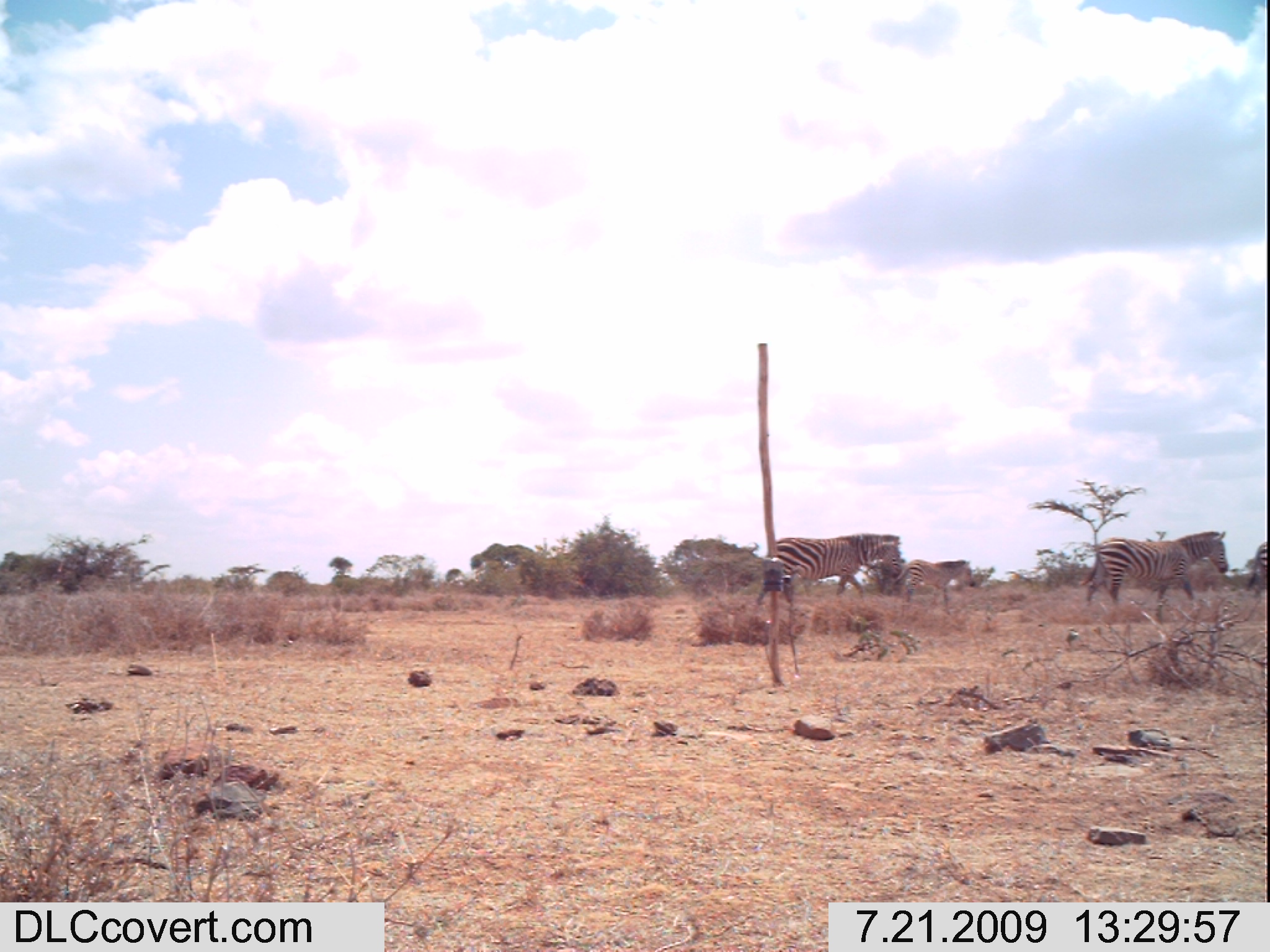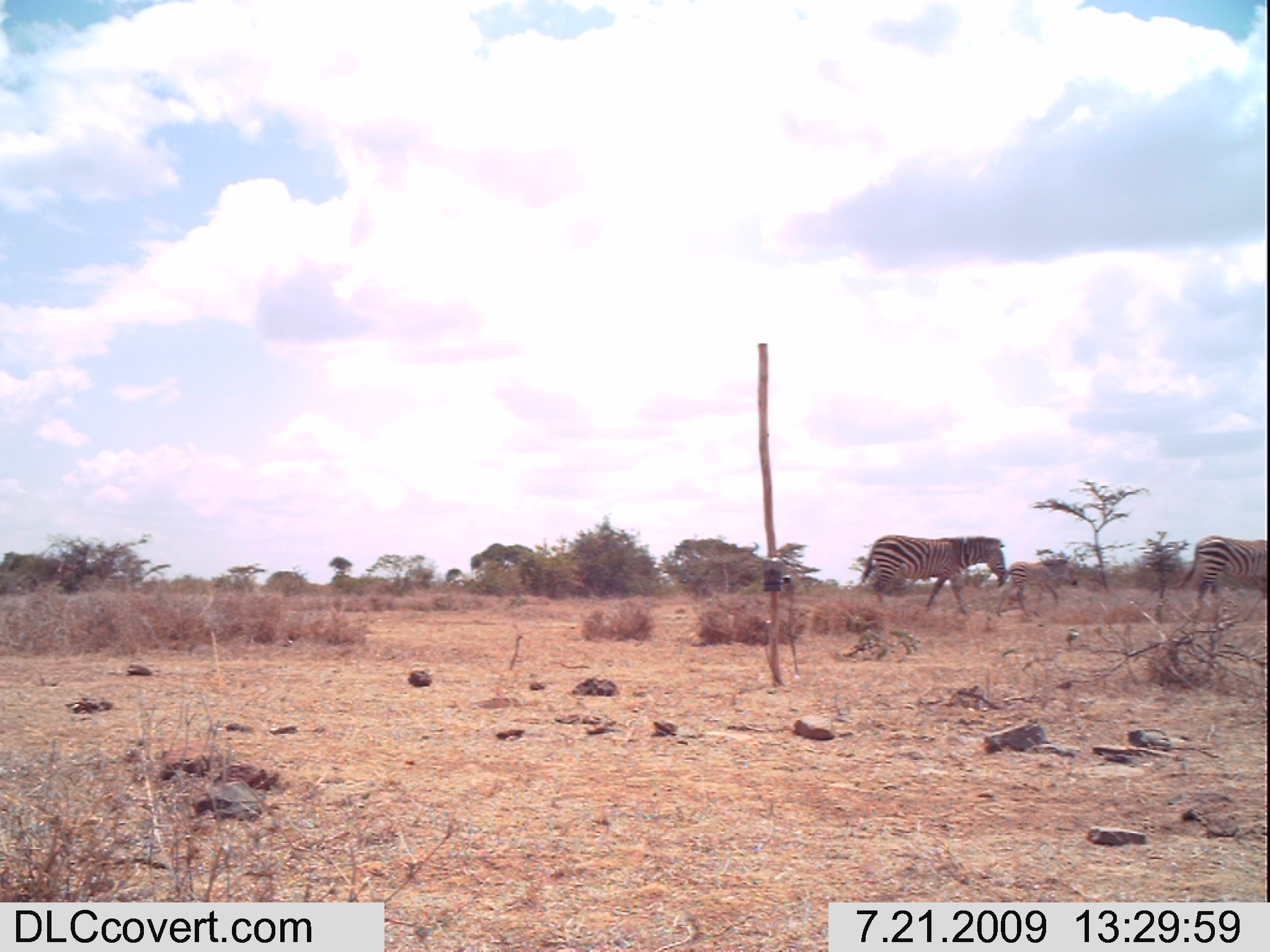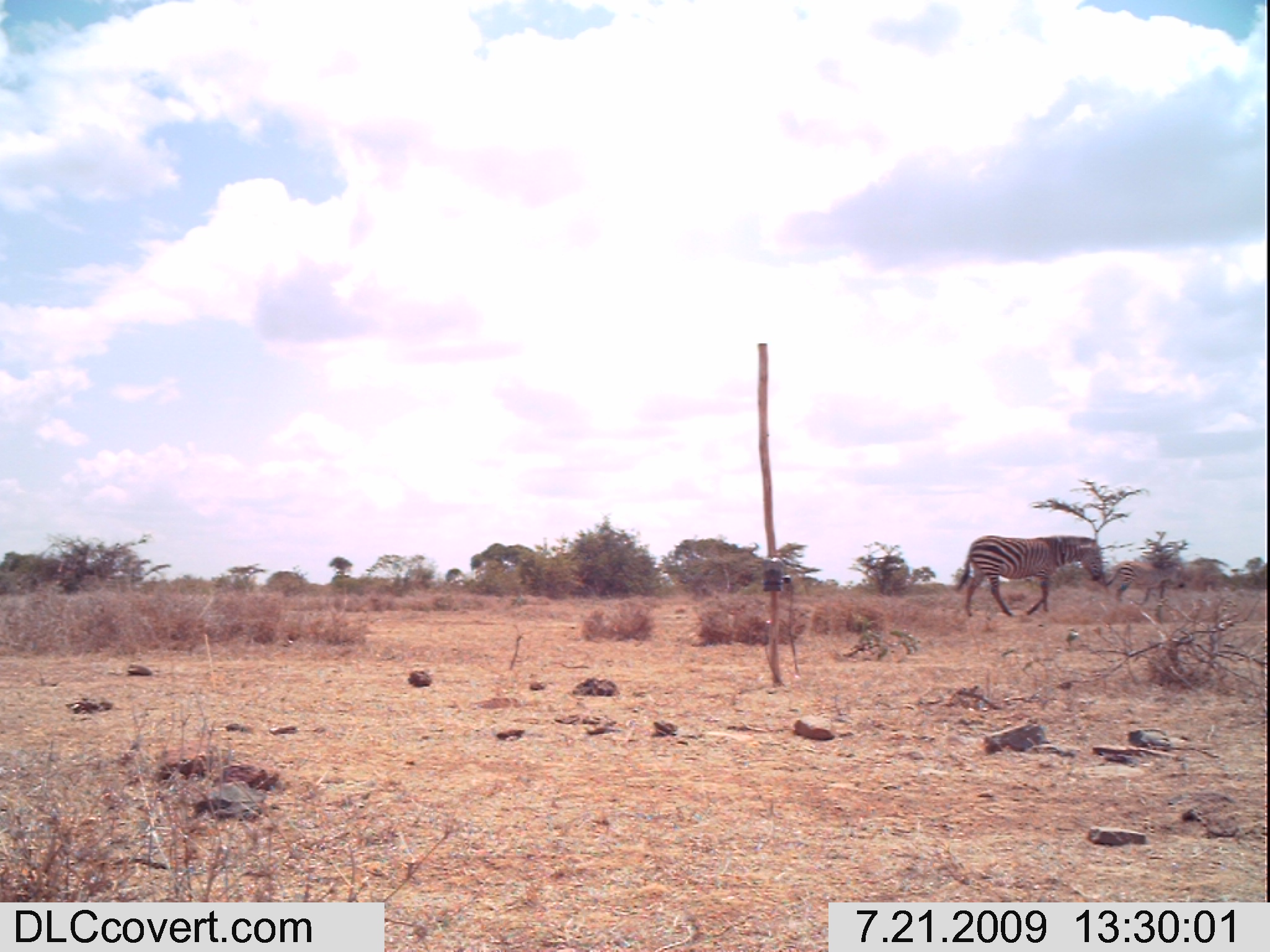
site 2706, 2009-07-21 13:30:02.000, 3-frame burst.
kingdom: Animalia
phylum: Chordata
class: Mammalia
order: Perissodactyla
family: Equidae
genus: Equus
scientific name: Equus quagga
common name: plains zebra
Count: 4.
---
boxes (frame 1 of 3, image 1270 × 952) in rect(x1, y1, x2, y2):
equus quagga: rect(1081, 529, 1229, 624); rect(756, 533, 900, 607); rect(894, 558, 975, 606); rect(1246, 542, 1267, 598)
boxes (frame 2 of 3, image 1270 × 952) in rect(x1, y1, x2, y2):
equus quagga: rect(860, 534, 1005, 615); rect(1177, 535, 1267, 605); rect(1008, 557, 1077, 615)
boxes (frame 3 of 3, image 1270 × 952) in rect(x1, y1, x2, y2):
equus quagga: rect(954, 534, 1101, 617); rect(1105, 560, 1185, 604)